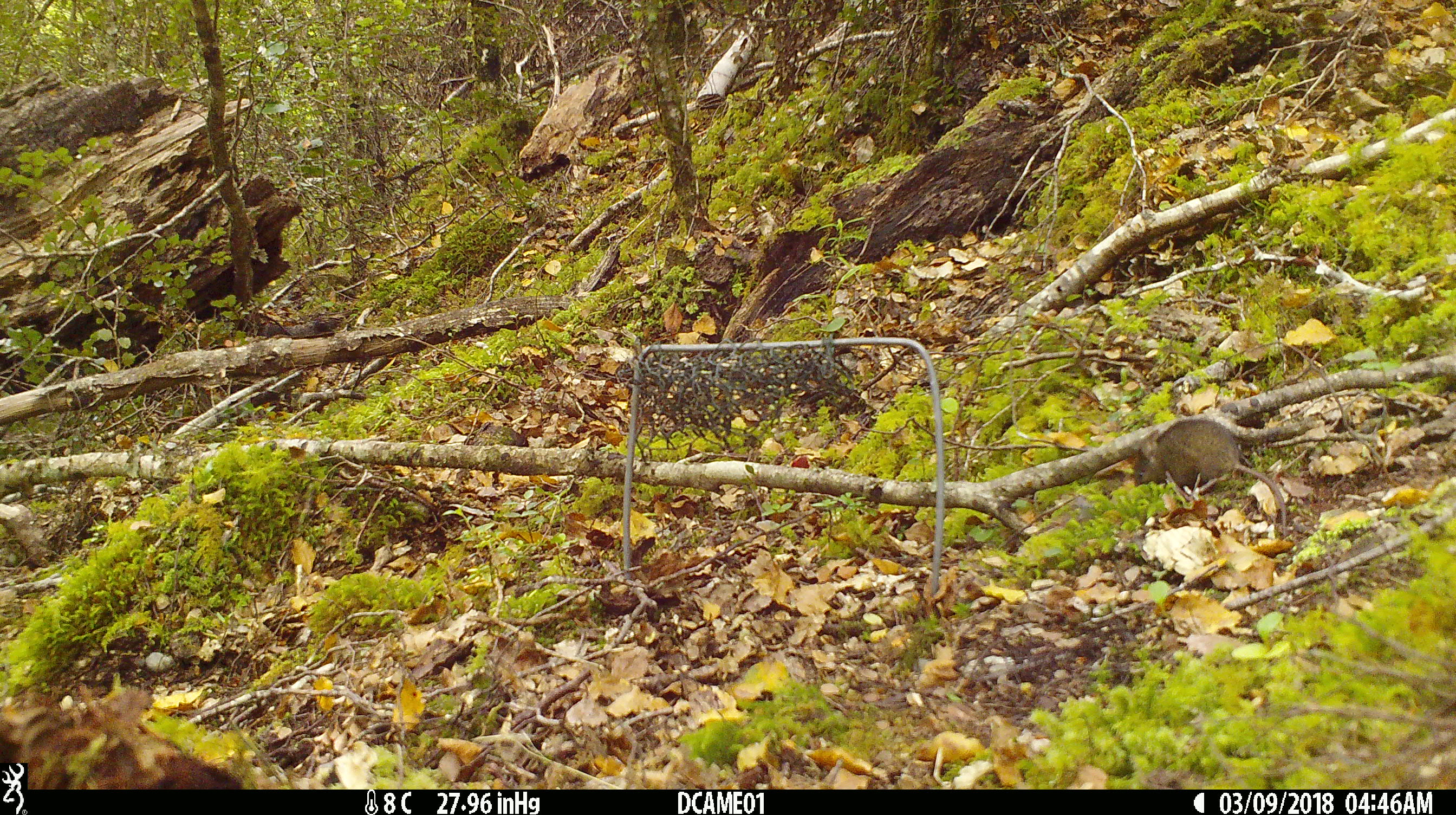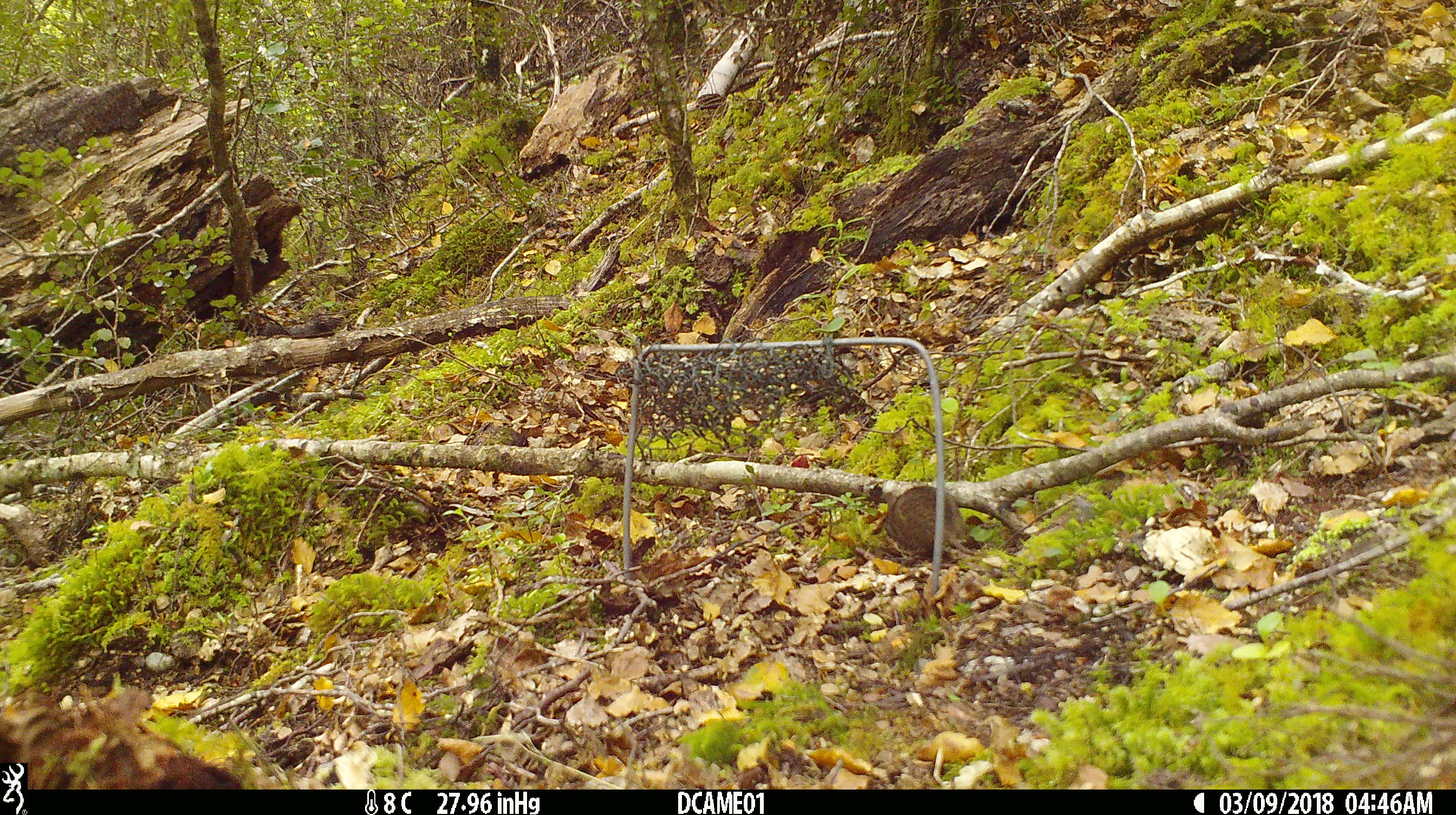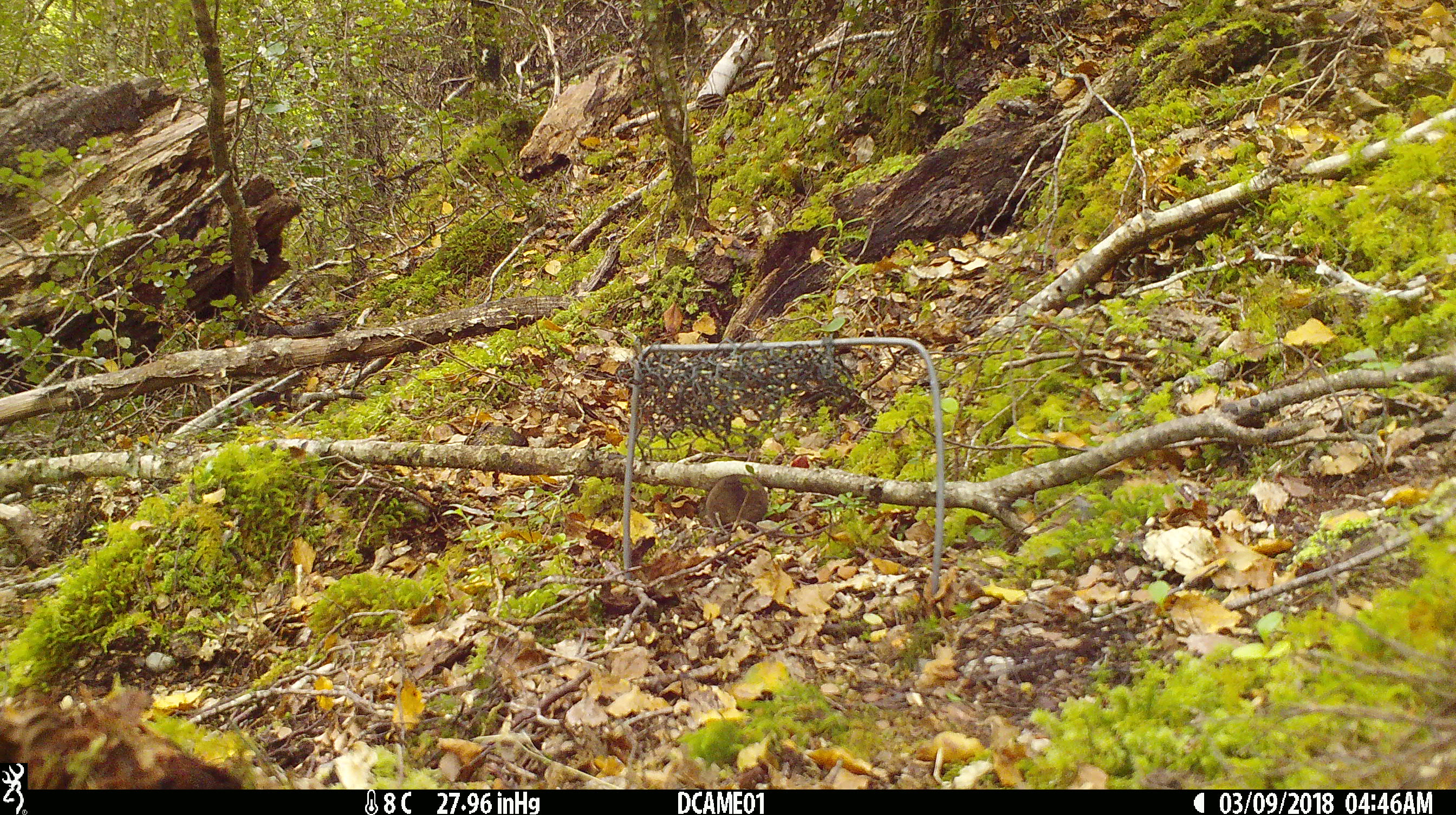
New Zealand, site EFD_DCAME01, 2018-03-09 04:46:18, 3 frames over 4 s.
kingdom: Animalia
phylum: Chordata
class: Mammalia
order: Rodentia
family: Muridae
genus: Mus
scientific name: Mus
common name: mouse